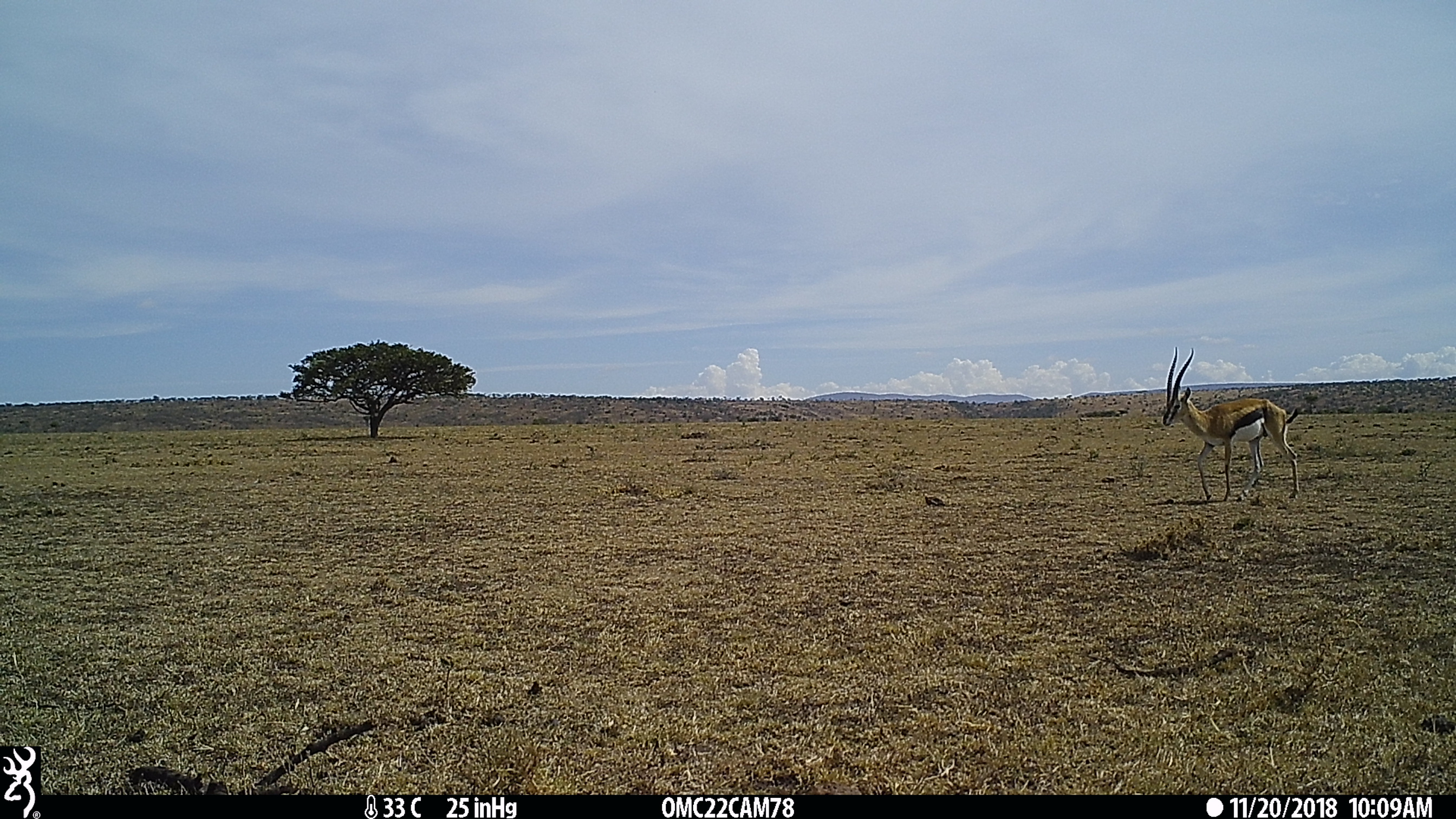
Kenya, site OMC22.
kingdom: Animalia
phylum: Chordata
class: Mammalia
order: Artiodactyla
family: Bovidae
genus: Eudorcas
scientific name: Eudorcas thomsonii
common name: thomon's gazelle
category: gazelle thomsons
Gazelle thomsons (thomon's gazelle) (Eudorcas thomsonii).